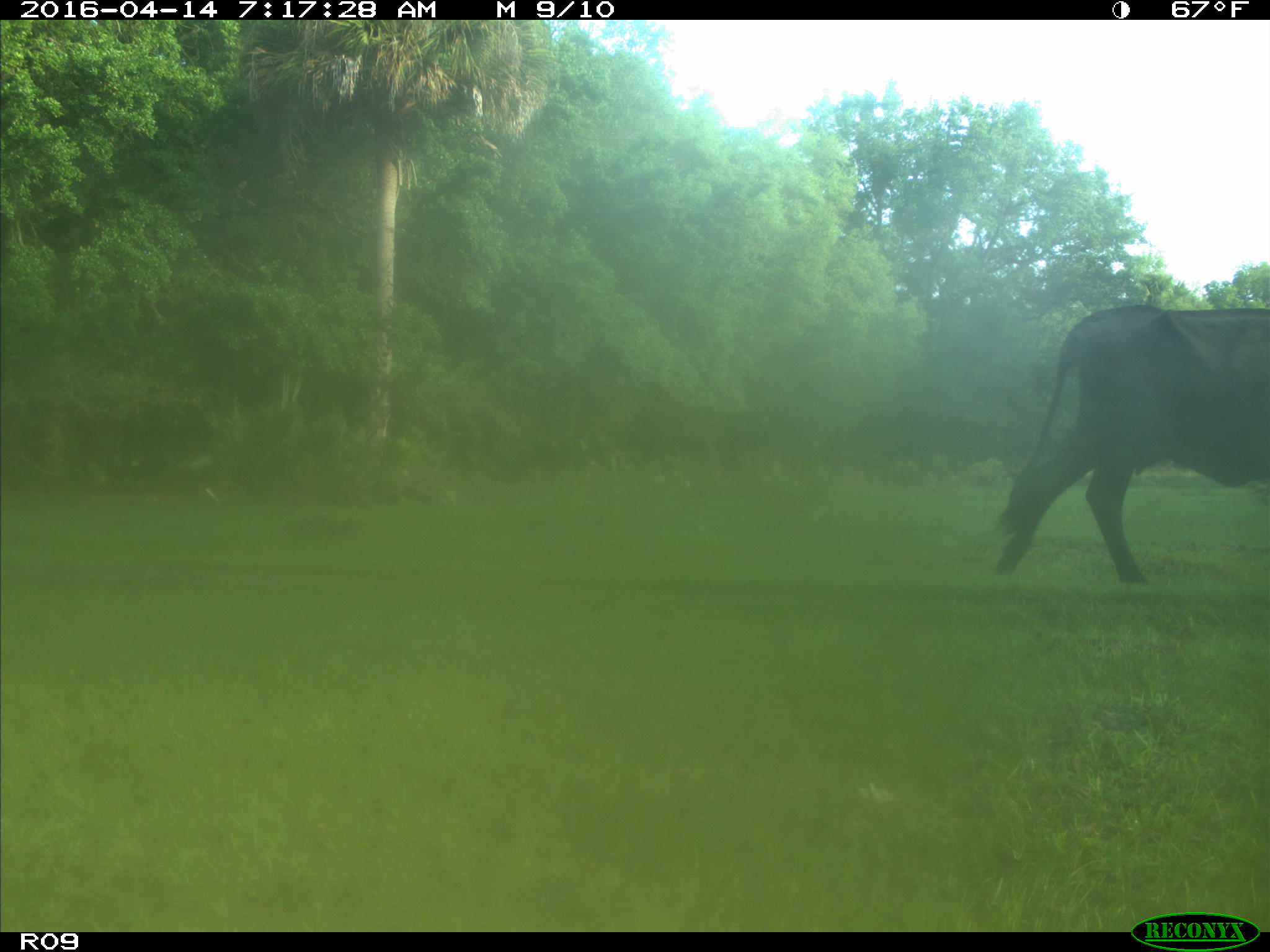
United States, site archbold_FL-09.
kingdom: Animalia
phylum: Chordata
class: Mammalia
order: Artiodactyla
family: Bovidae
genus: Bos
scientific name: Bos taurus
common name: domestic cow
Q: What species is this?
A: Bos taurus (domestic cow).